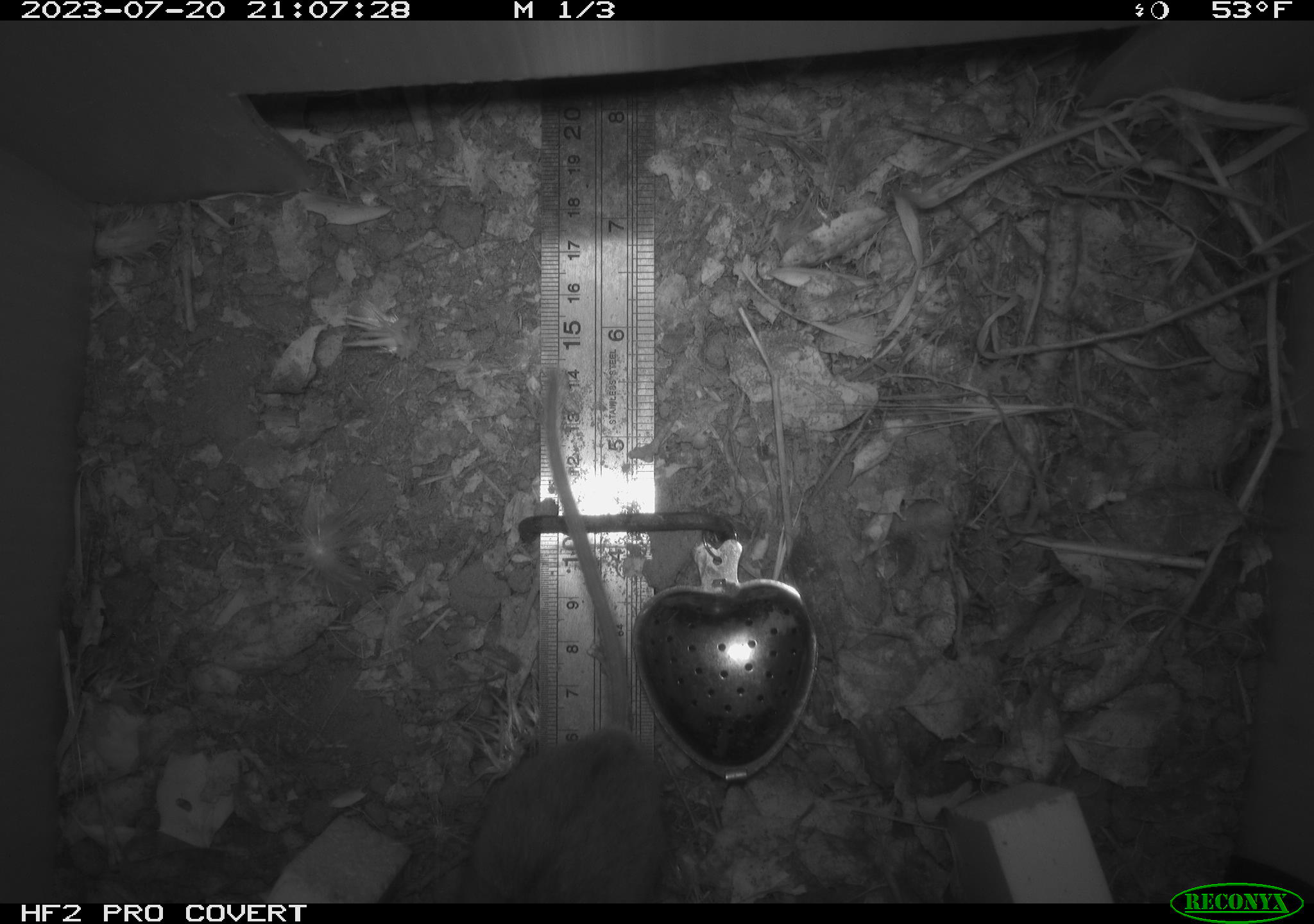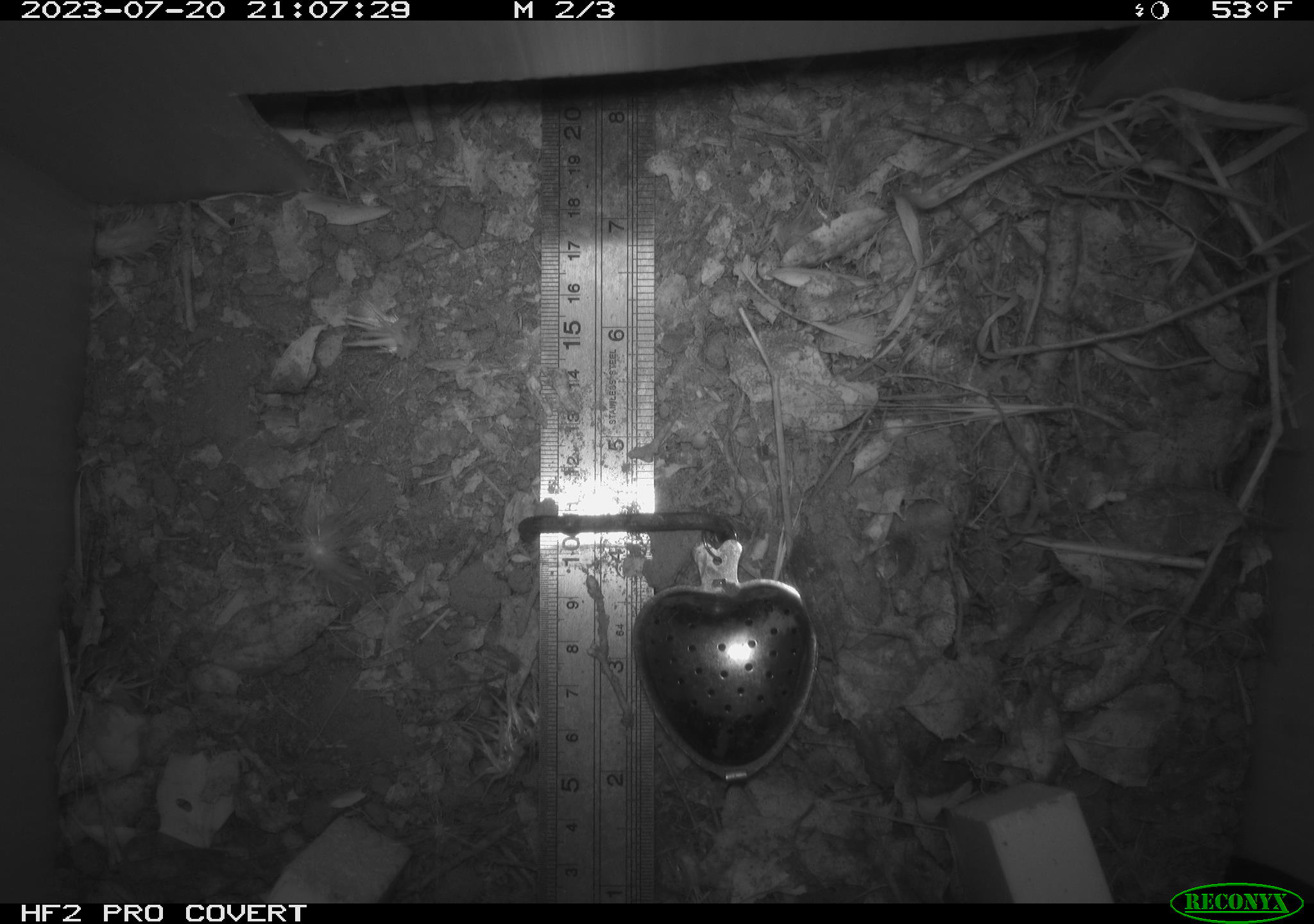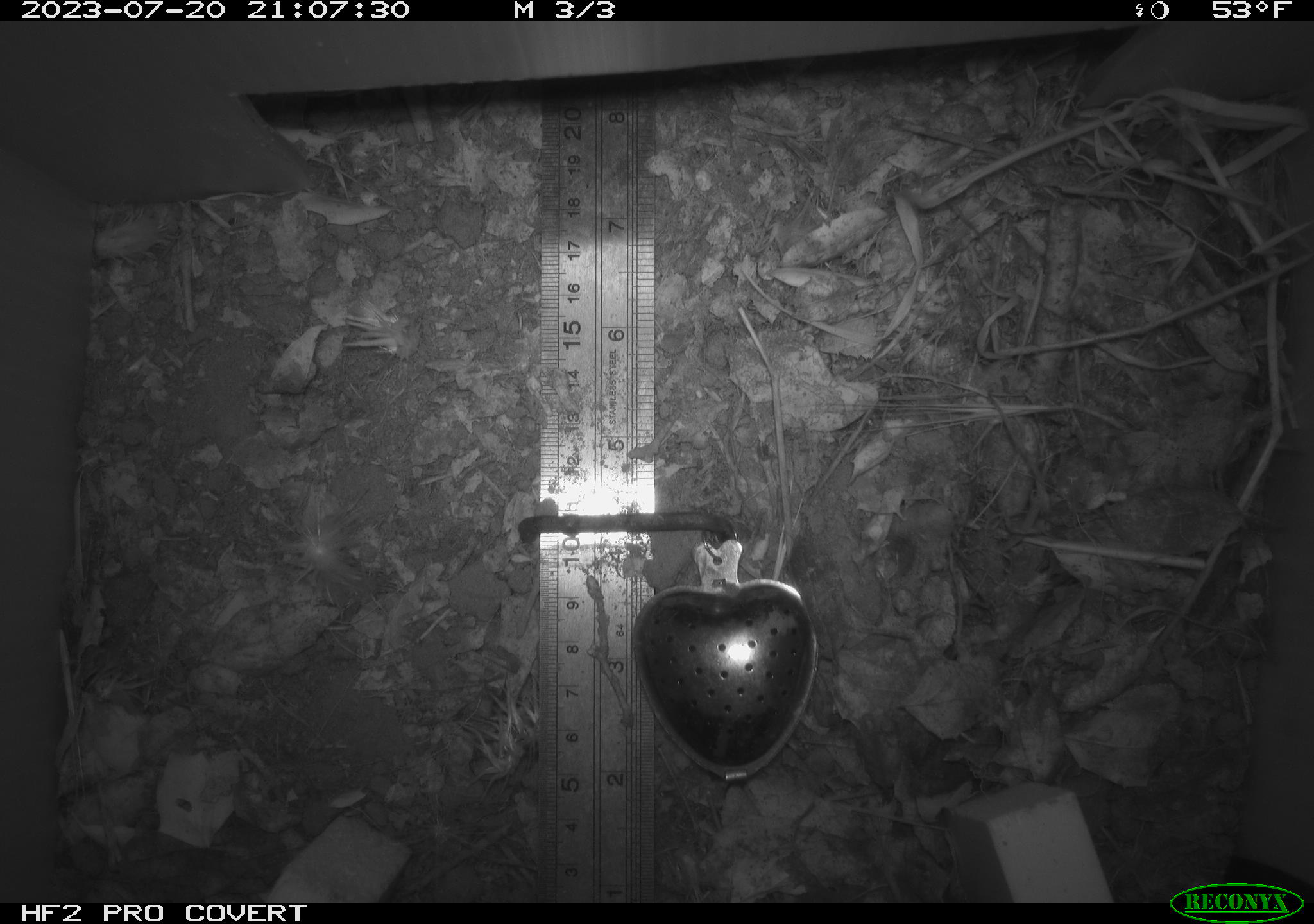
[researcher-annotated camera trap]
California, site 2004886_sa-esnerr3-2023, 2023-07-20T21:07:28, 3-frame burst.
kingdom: Animalia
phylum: Chordata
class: Mammalia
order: Rodentia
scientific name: Rodentia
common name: mouse species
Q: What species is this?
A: Mouse species (Rodentia).